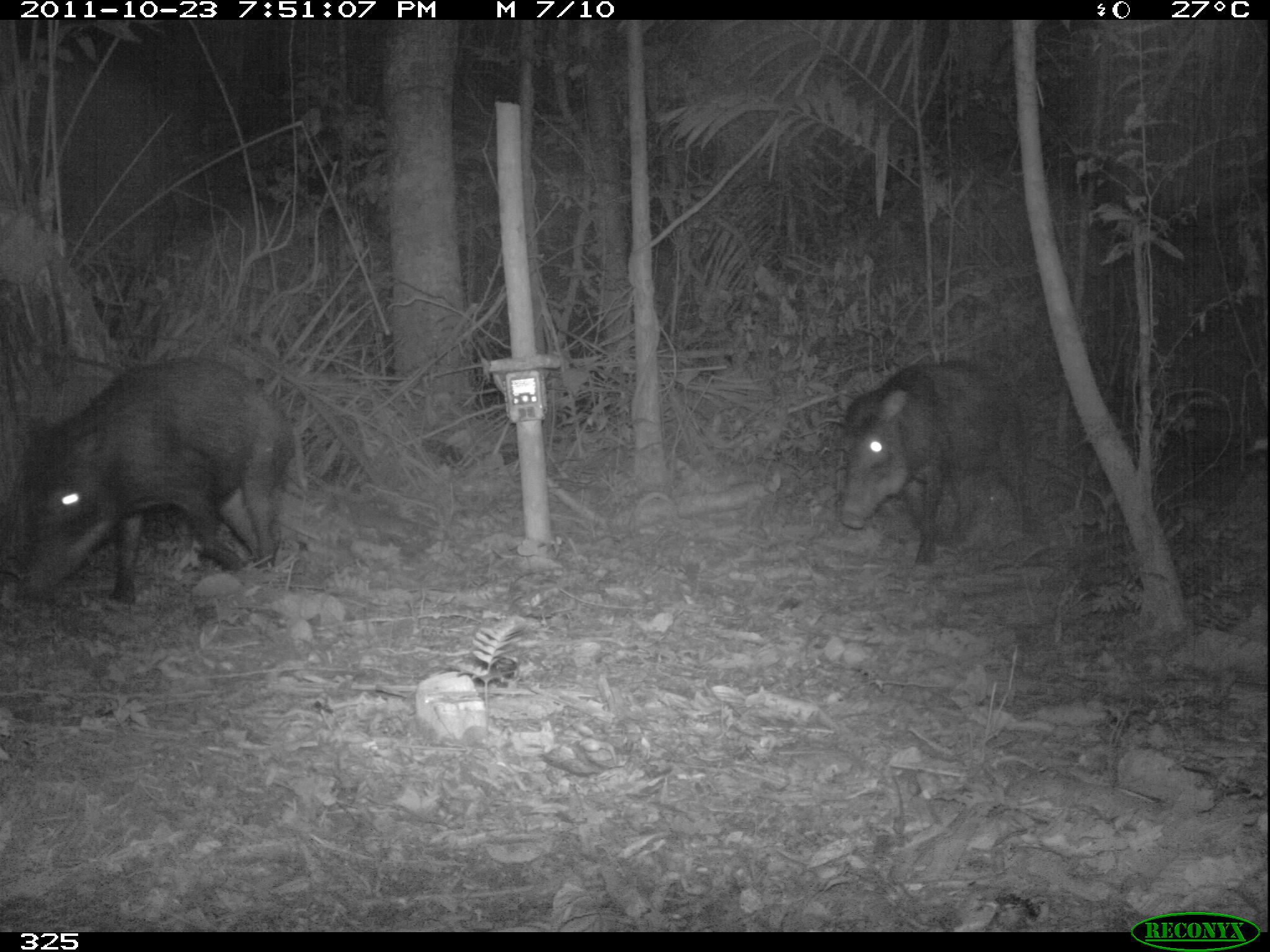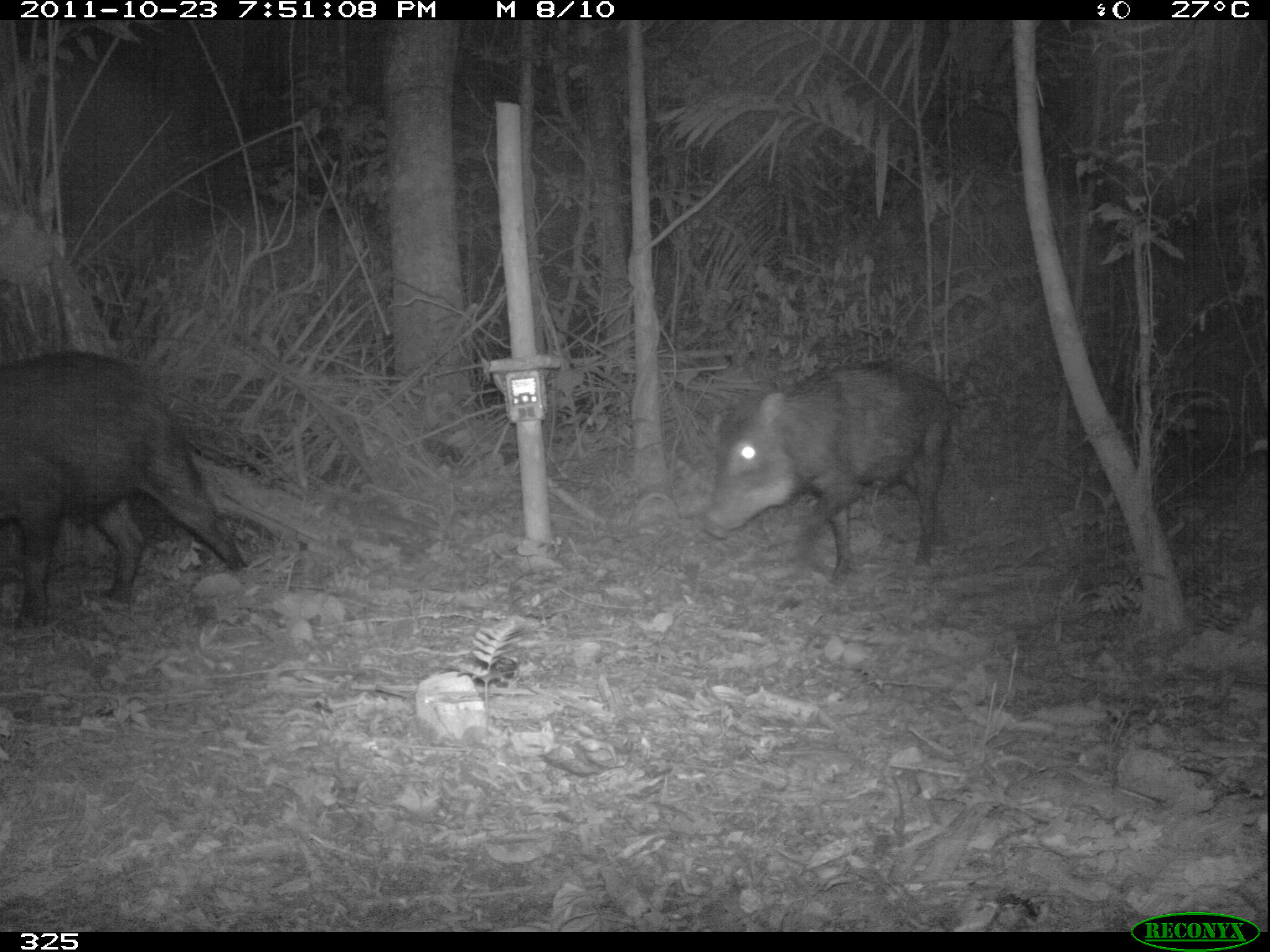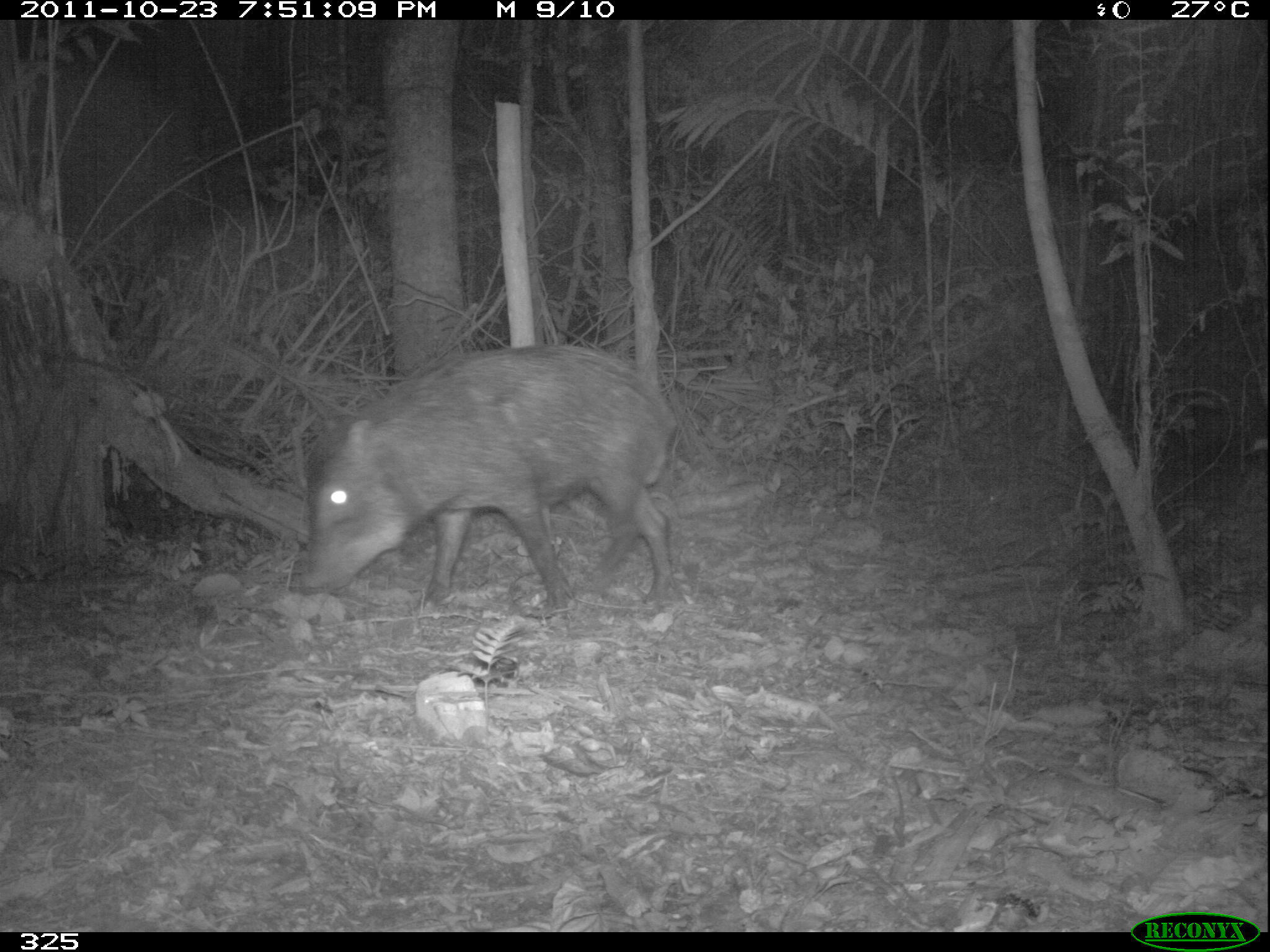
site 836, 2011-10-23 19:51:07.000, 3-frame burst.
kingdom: Animalia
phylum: Chordata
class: Mammalia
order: Artiodactyla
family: Tayassuidae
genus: Tayassu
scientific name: Tayassu pecari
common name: white-lipped peccary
Tayassu pecari (white-lipped peccary).